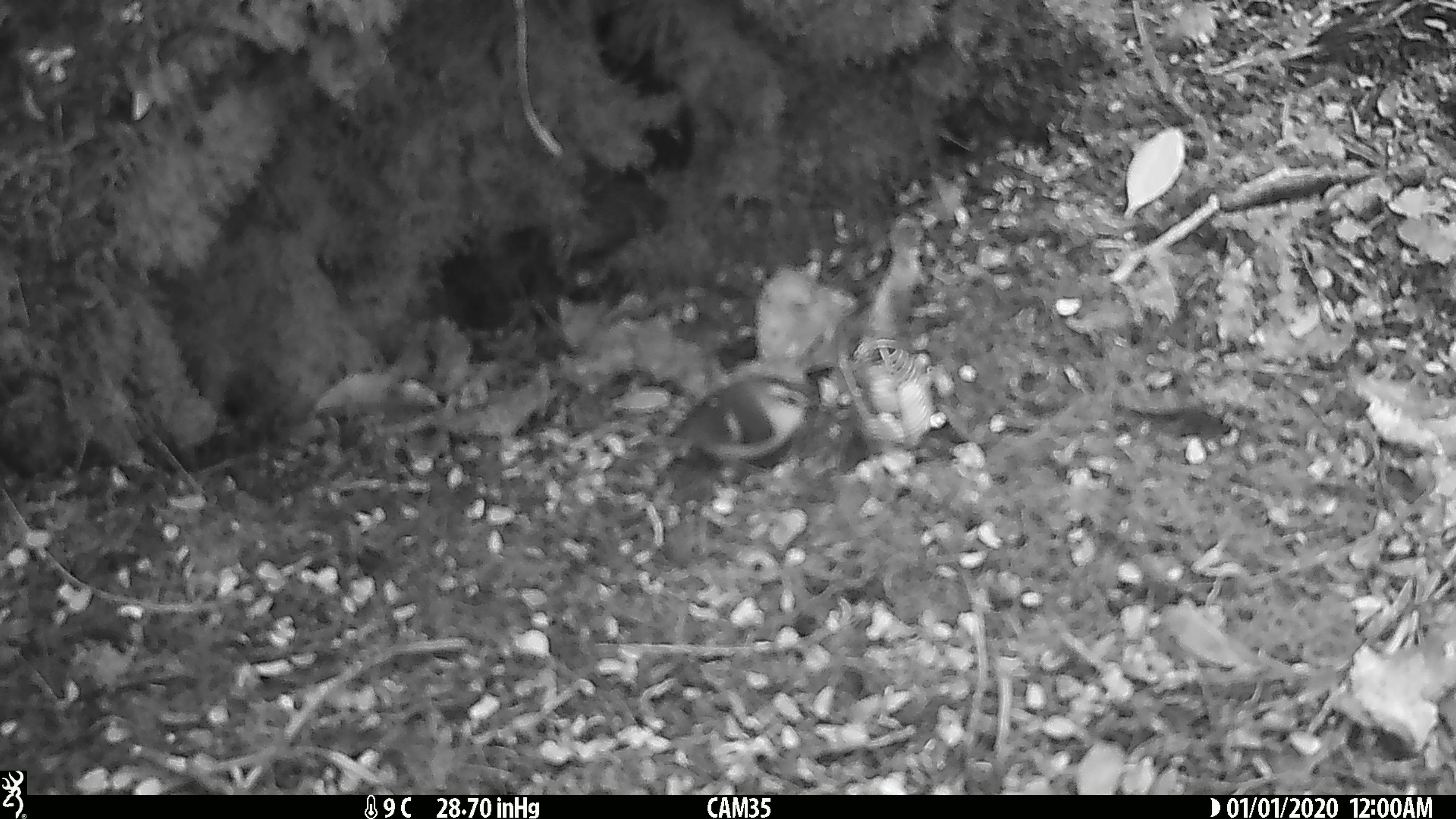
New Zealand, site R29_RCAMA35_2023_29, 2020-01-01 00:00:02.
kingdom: Animalia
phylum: Chordata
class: Aves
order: Passeriformes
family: Acanthisittidae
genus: Acanthisitta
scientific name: Acanthisitta chloris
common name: rifleman